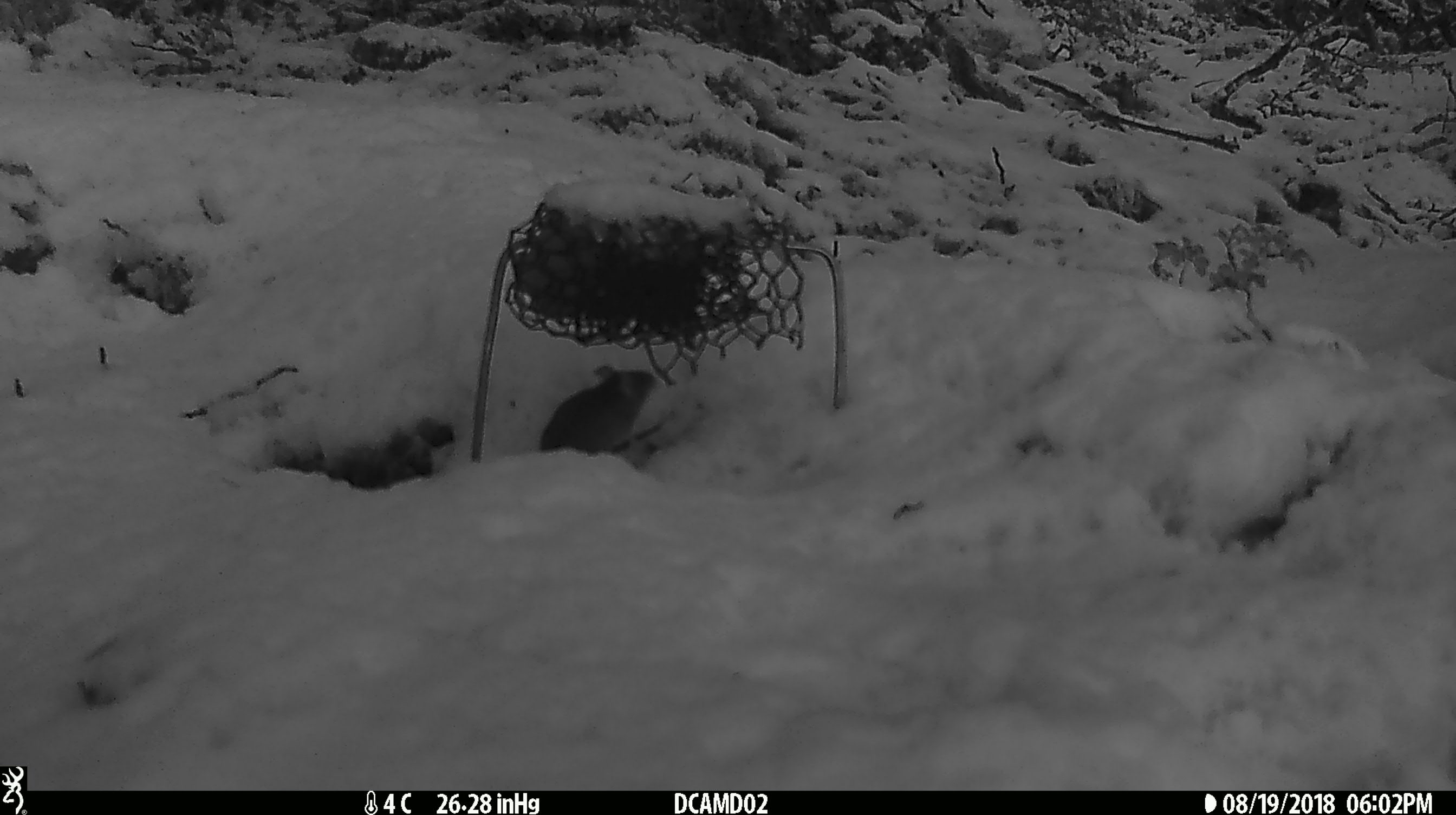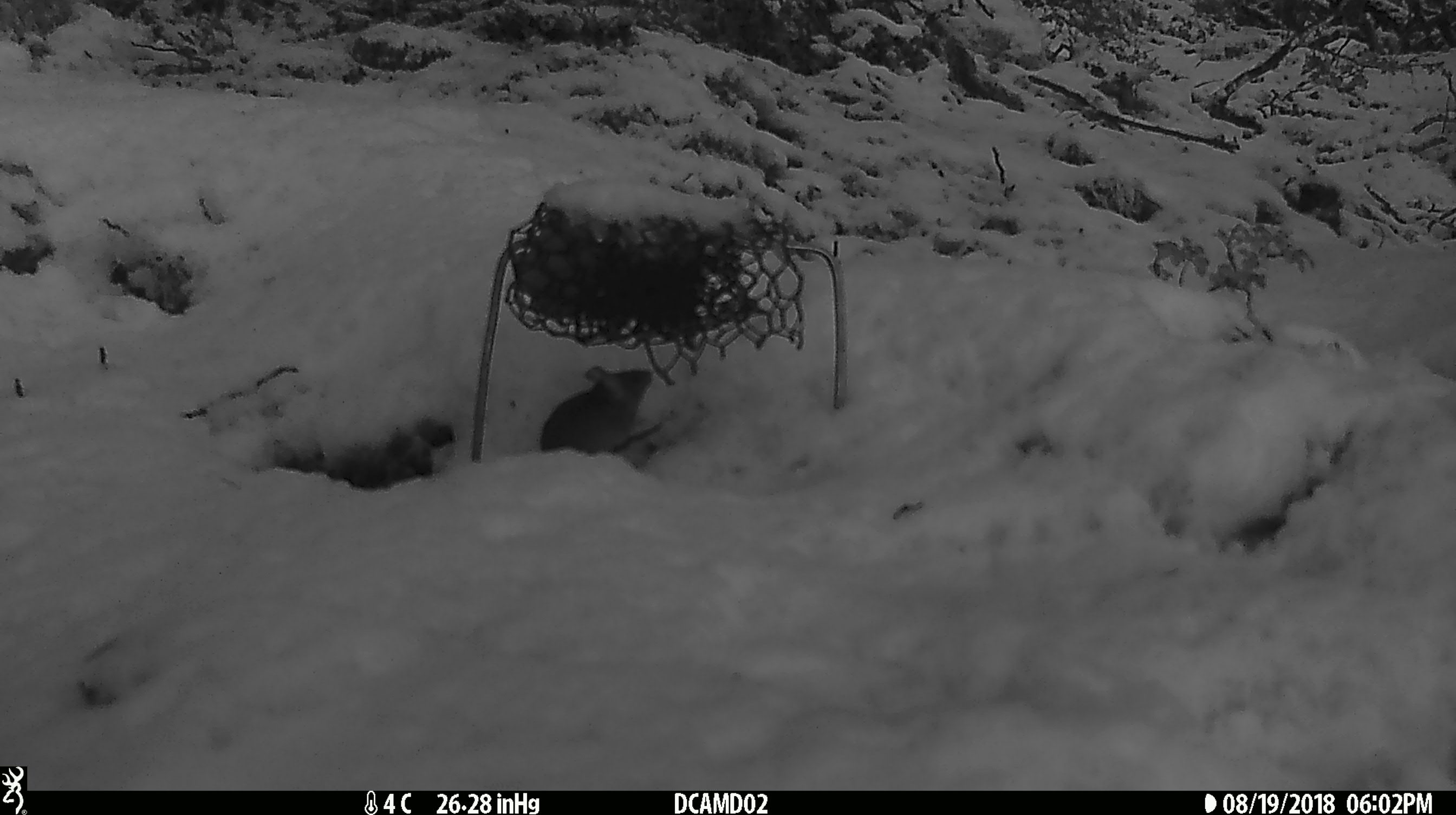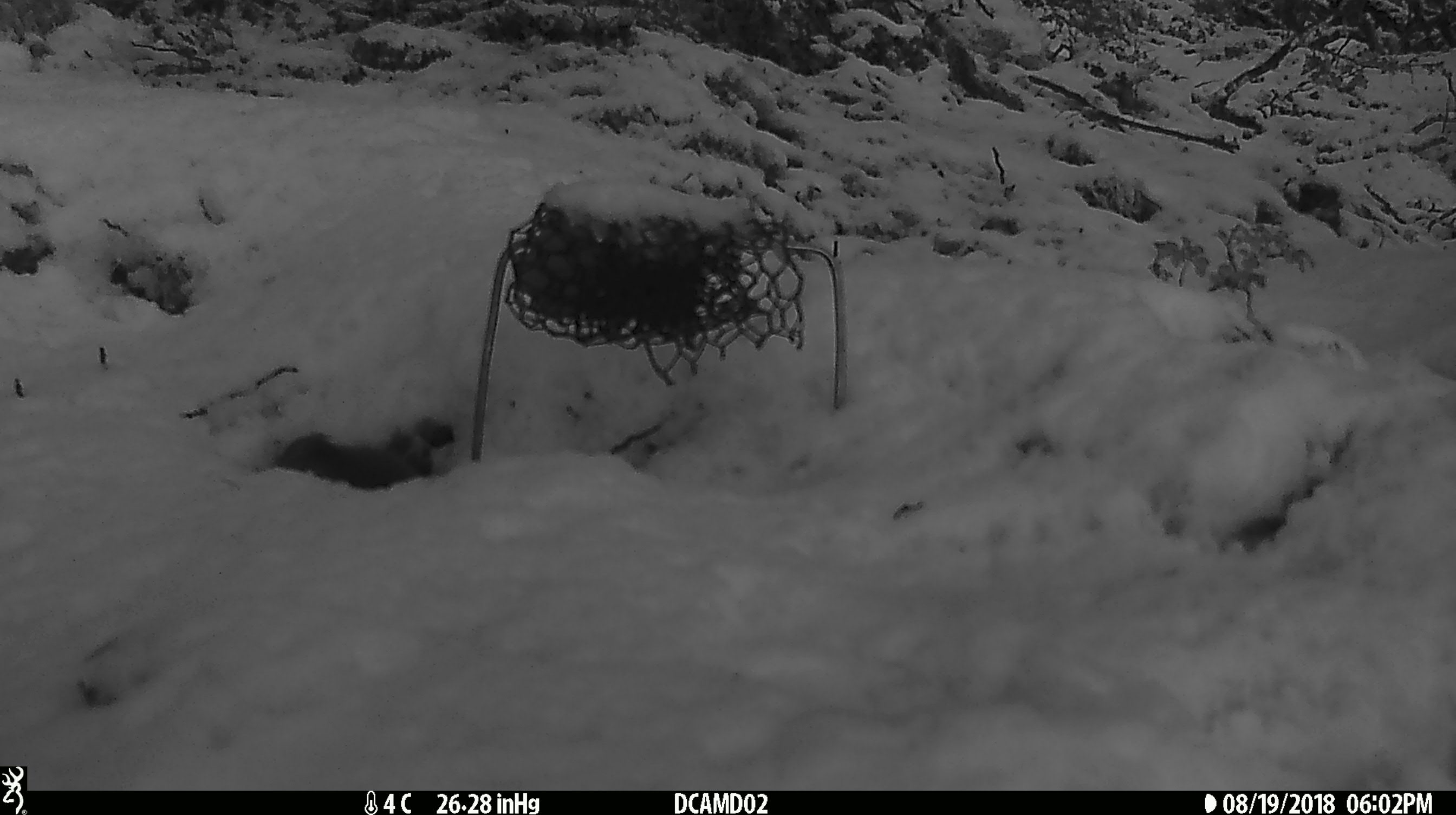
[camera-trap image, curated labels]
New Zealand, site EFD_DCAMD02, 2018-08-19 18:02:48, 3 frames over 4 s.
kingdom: Animalia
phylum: Chordata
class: Mammalia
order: Rodentia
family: Muridae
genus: Mus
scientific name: Mus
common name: mouse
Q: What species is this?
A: Mouse (Mus).